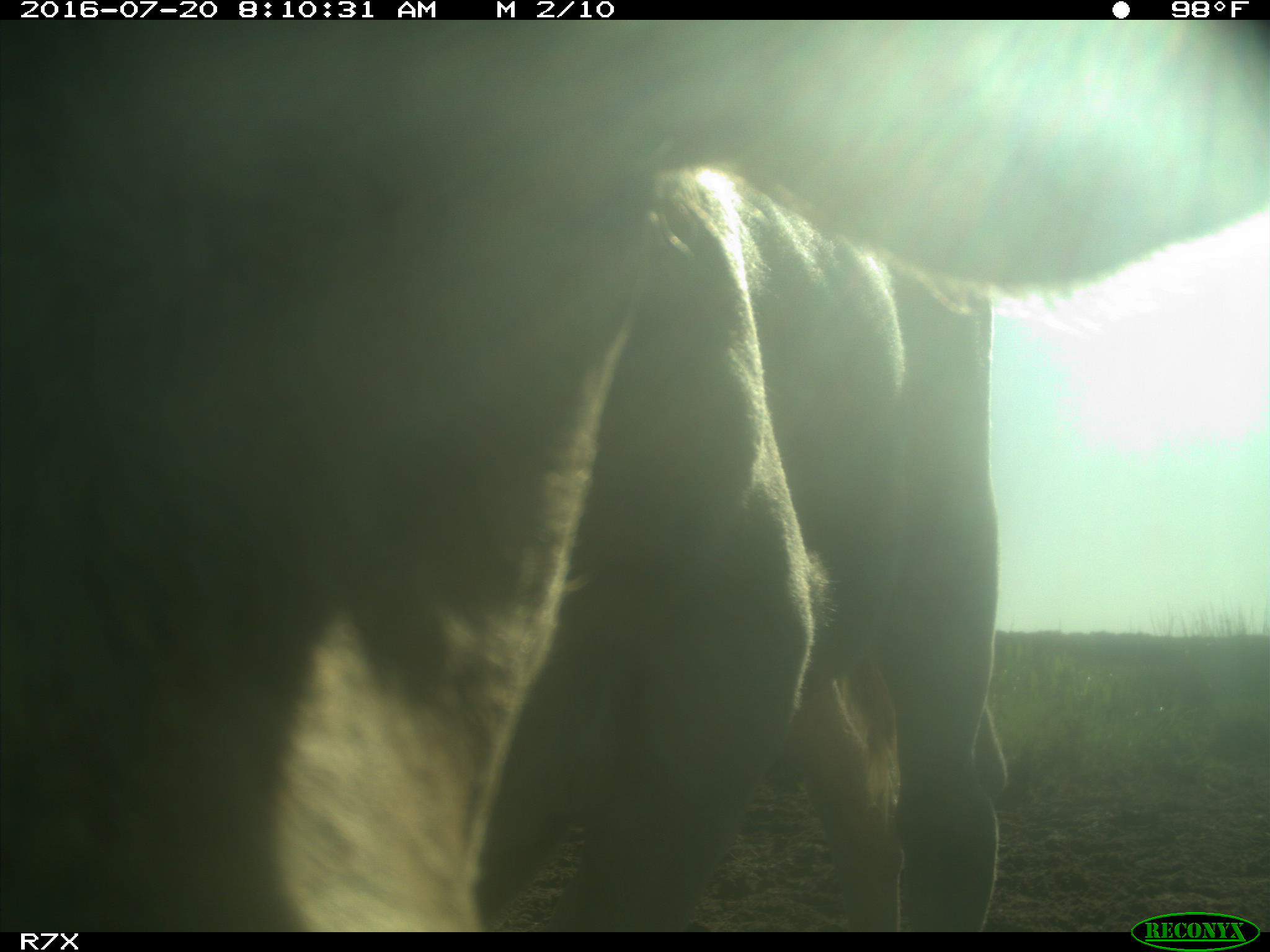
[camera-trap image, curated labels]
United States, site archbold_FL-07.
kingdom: Animalia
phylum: Chordata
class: Mammalia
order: Artiodactyla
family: Bovidae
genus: Bos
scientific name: Bos taurus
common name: domestic cow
Bos taurus (domestic cow).